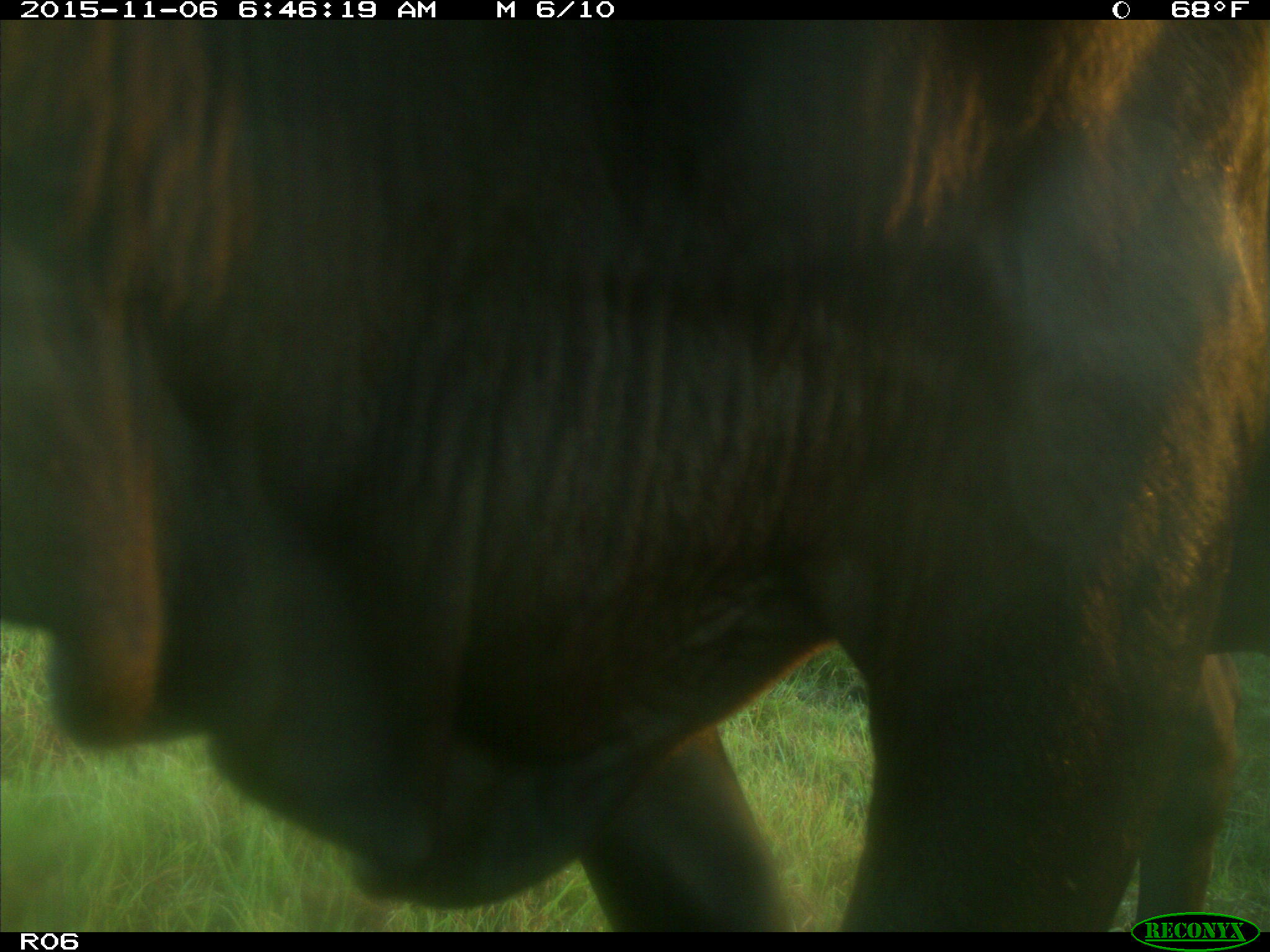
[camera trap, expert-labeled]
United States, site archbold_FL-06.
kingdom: Animalia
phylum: Chordata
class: Mammalia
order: Artiodactyla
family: Bovidae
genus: Bos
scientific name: Bos taurus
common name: domestic cow